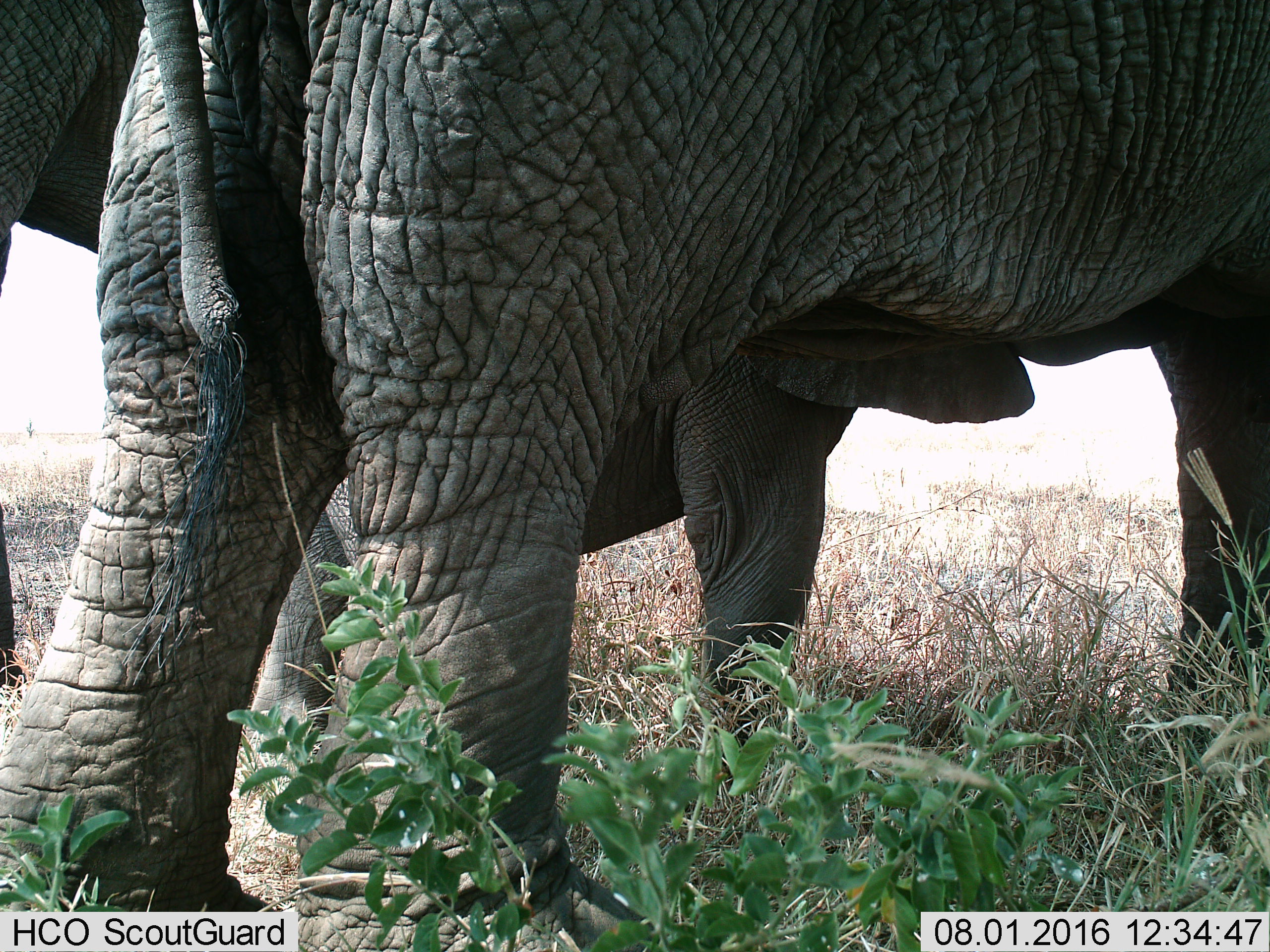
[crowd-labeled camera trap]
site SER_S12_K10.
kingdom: Animalia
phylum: Chordata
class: Mammalia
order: Proboscidea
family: Elephantidae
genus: Loxodonta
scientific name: Loxodonta africana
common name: african bush elephant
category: elephant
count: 3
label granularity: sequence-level